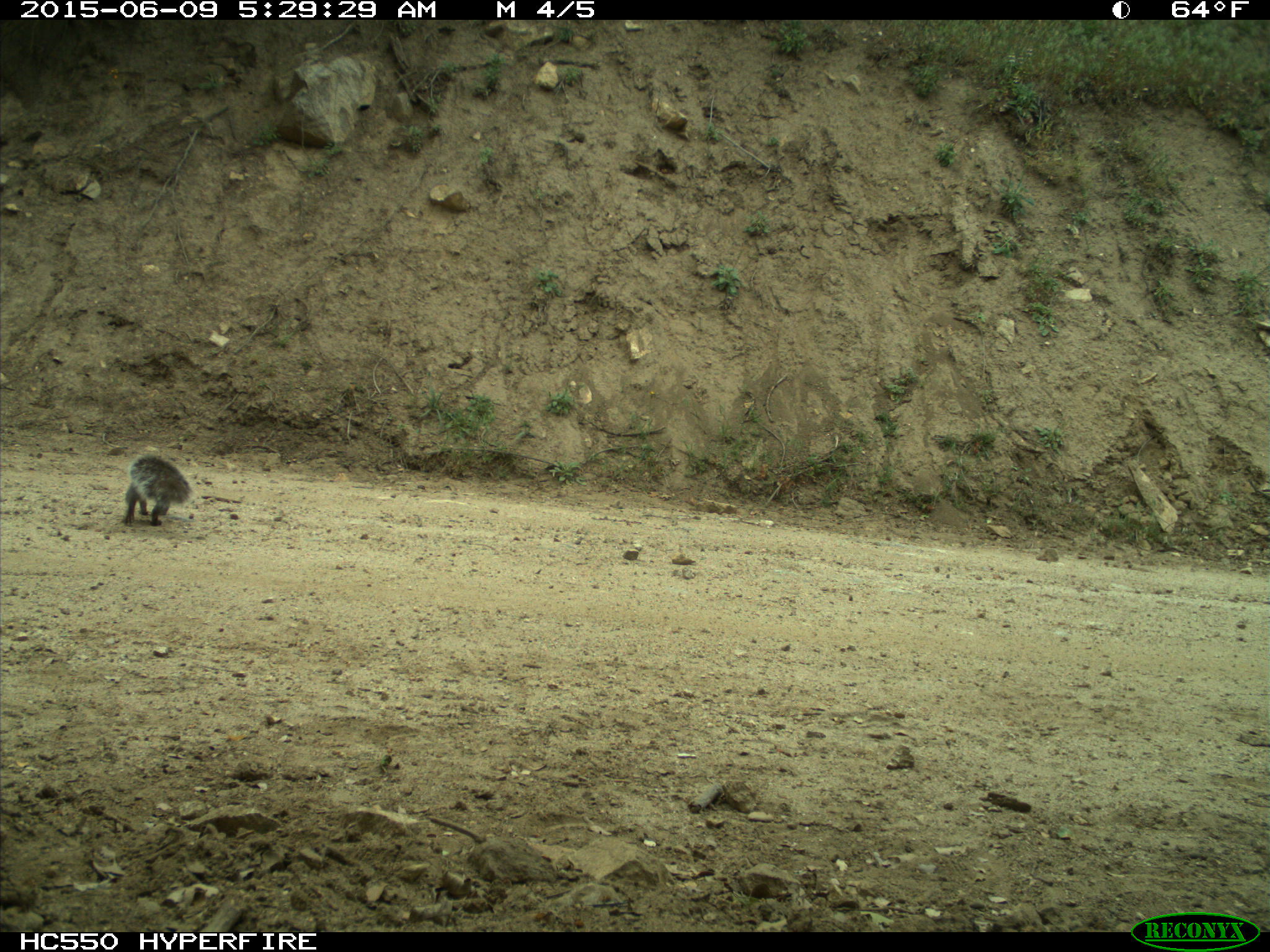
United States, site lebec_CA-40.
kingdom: Animalia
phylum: Chordata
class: Mammalia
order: Rodentia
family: Sciuridae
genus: Sciurus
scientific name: Sciurus carolinensis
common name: eastern gray squirrel